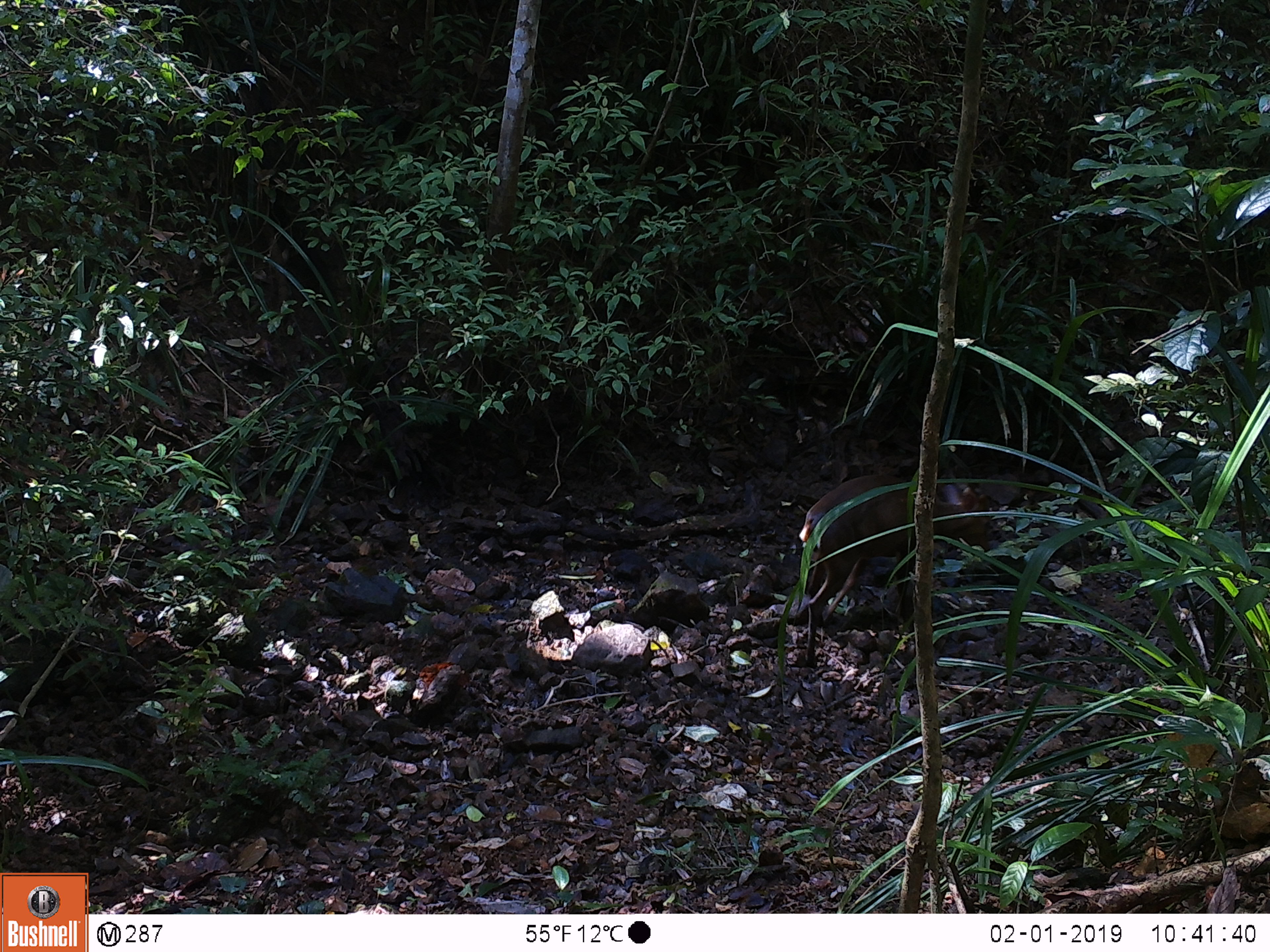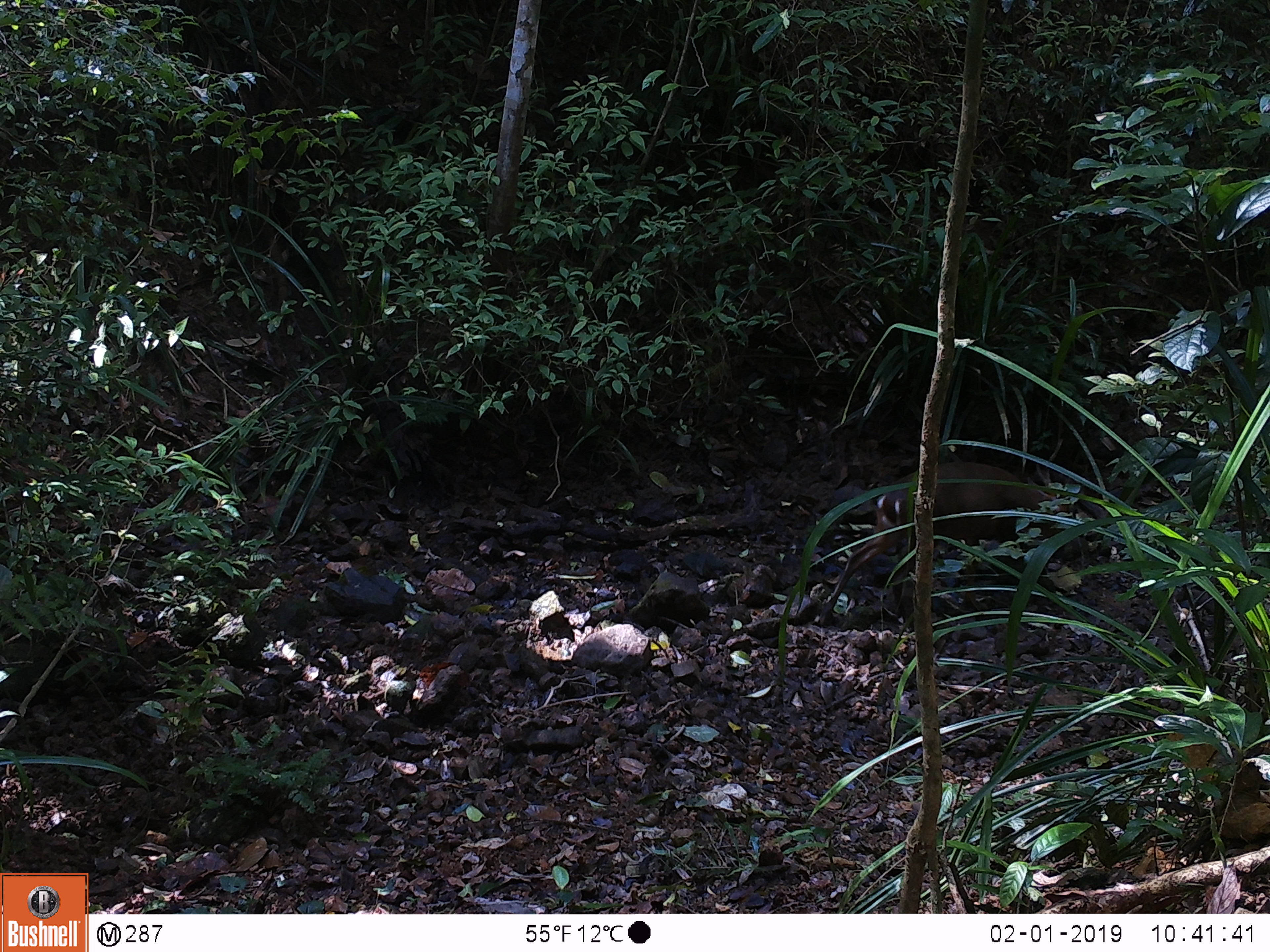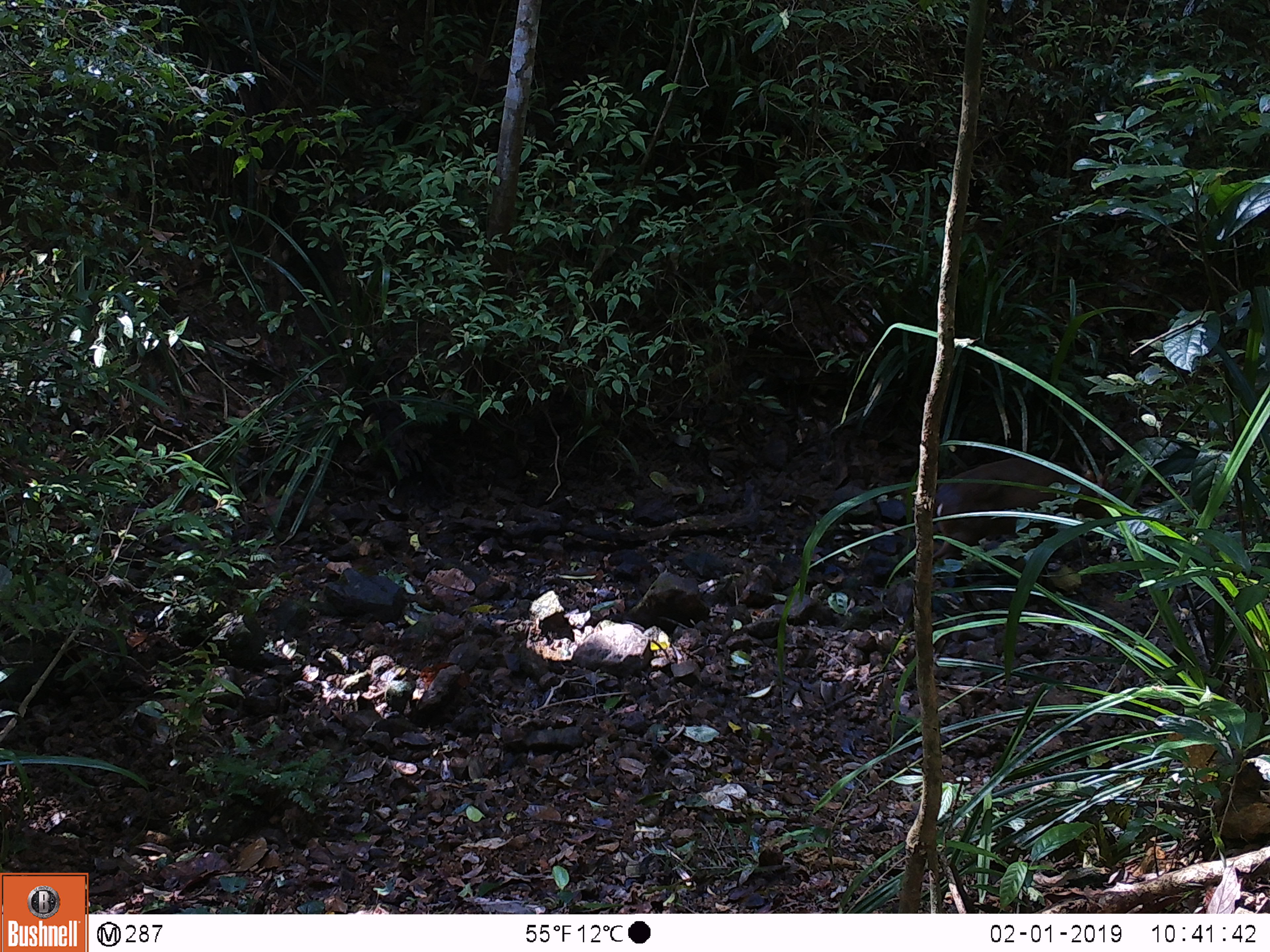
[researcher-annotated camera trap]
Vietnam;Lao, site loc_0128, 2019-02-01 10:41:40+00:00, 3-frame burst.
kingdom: Animalia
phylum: Chordata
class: Mammalia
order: Artiodactyla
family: Cervidae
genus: Muntiacus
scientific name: Muntiacus vuquangensis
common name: large-antlered muntjac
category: large antlered muntjac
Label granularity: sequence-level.